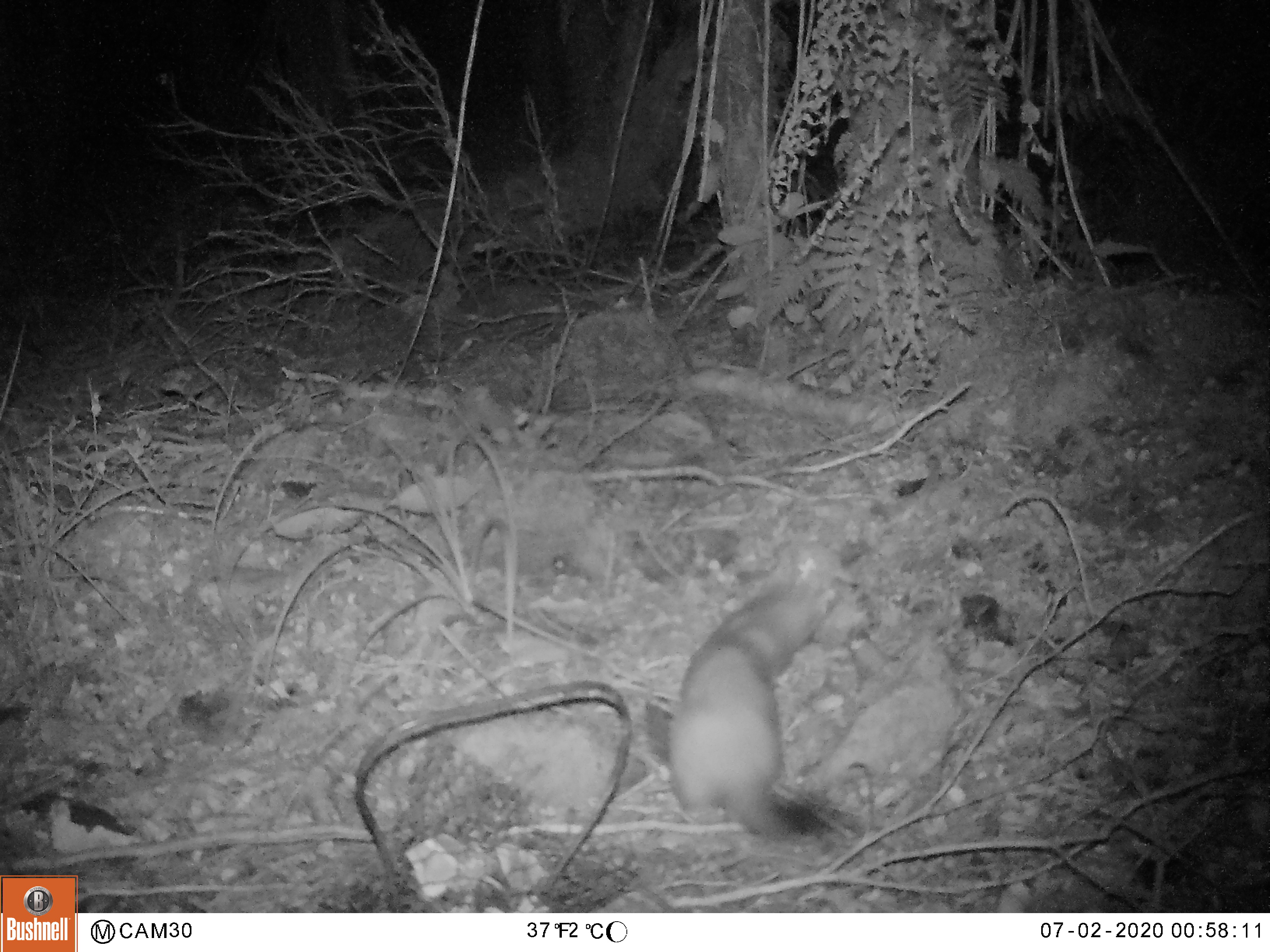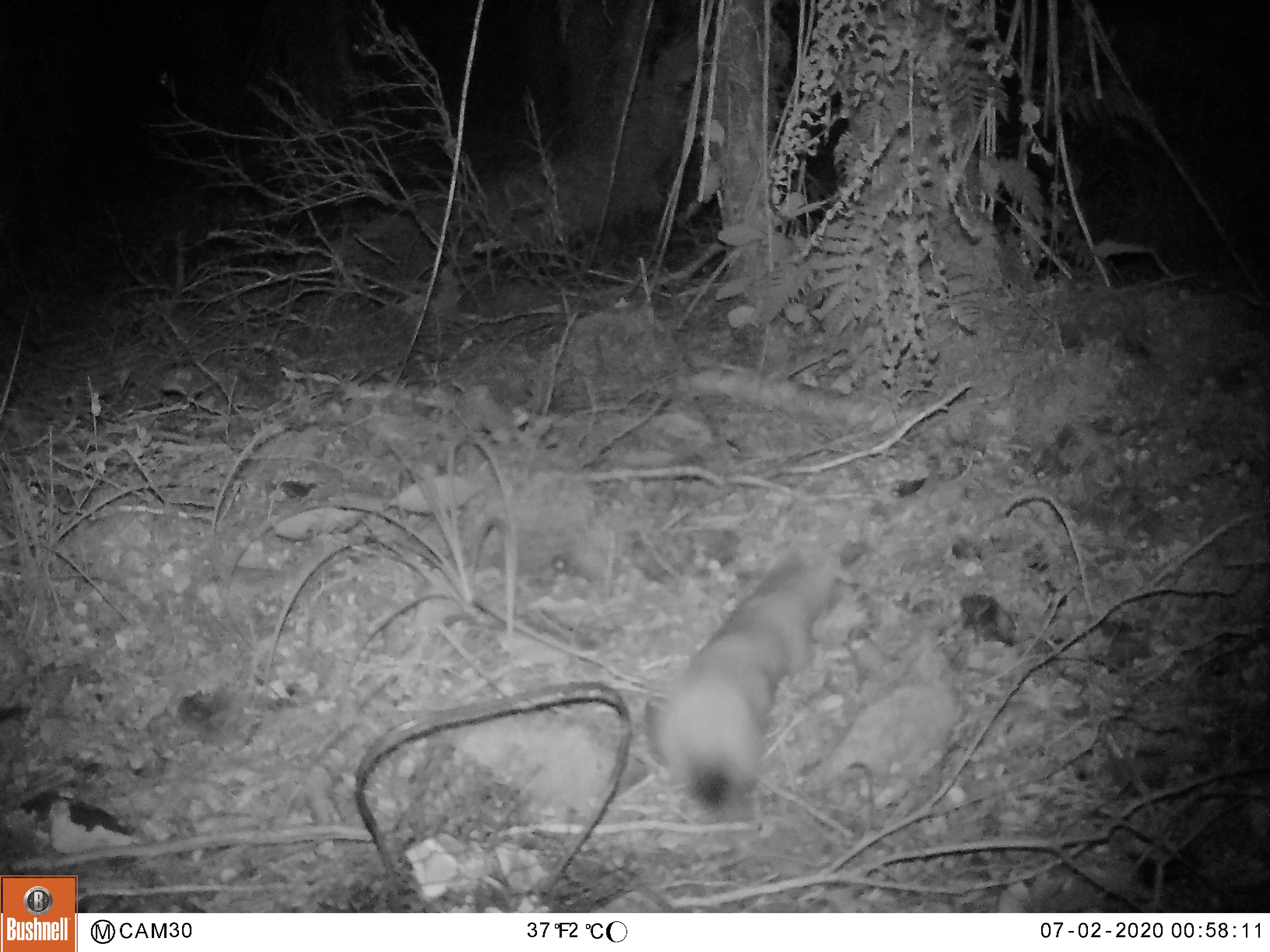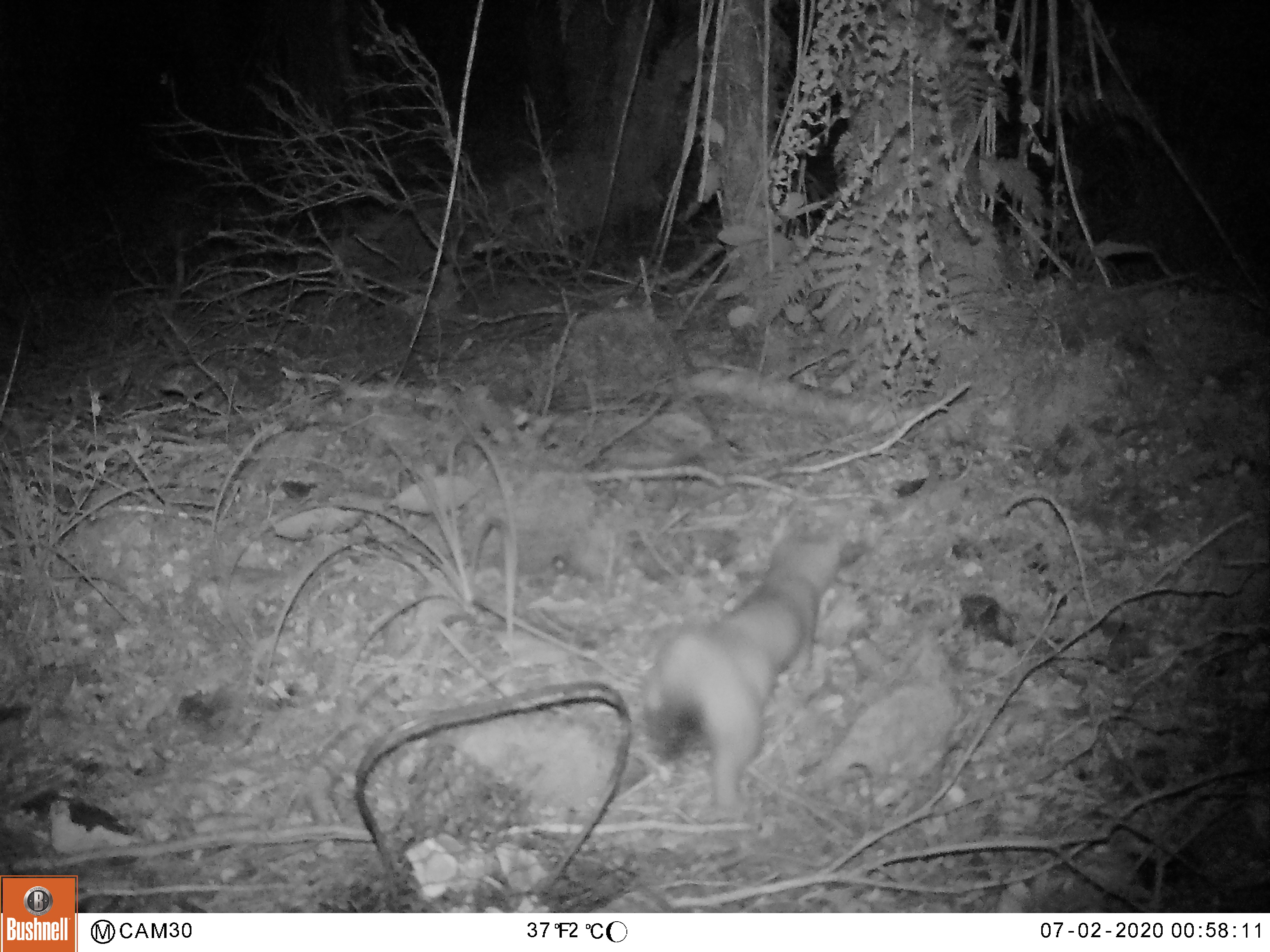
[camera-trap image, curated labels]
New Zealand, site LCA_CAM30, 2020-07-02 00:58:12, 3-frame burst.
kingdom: Animalia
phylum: Chordata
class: Mammalia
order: Carnivora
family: Mustelidae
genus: Mustela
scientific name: Mustela erminea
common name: stoat